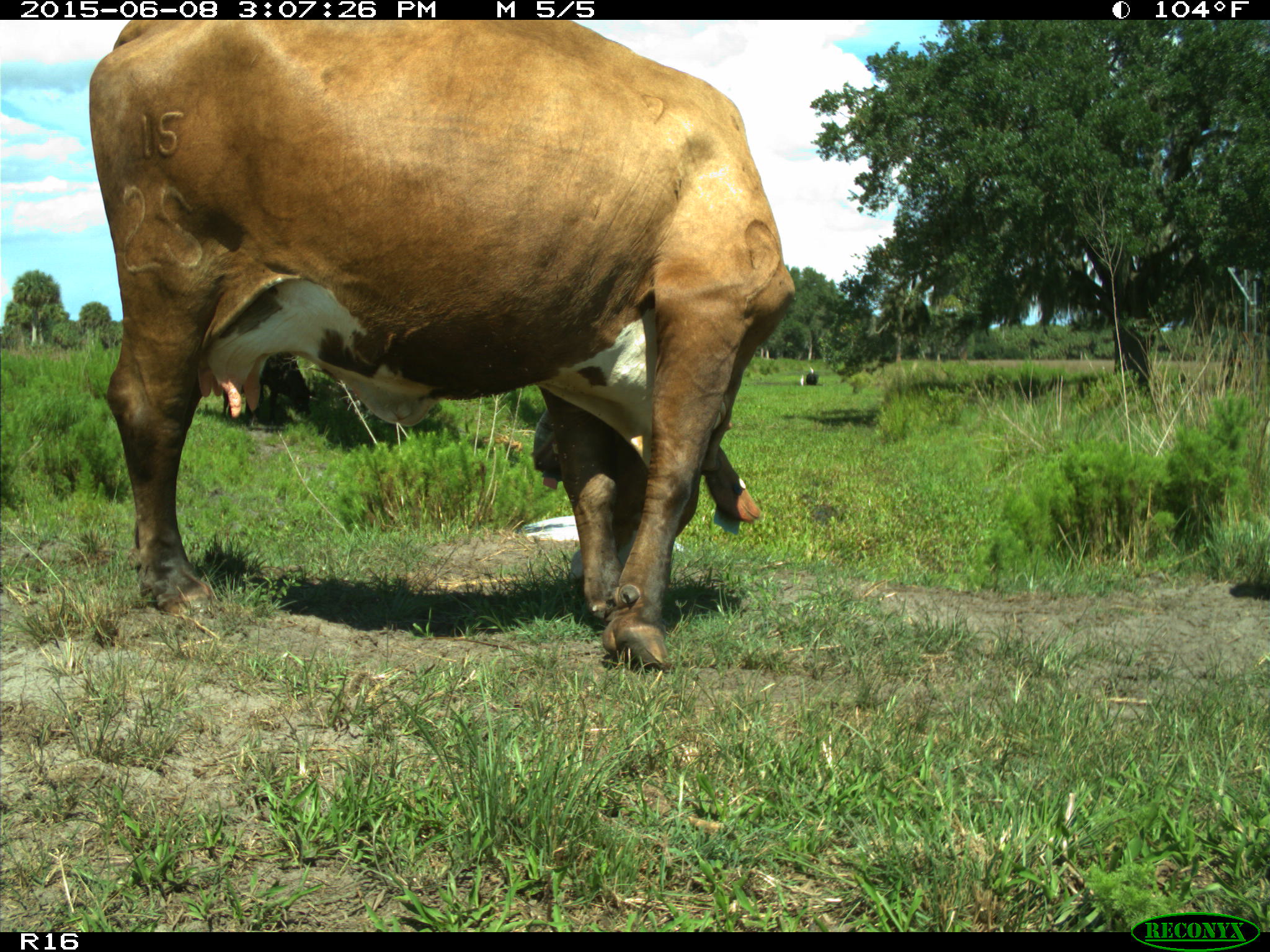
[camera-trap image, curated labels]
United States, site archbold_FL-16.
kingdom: Animalia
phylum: Chordata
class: Mammalia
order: Artiodactyla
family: Bovidae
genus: Bos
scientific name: Bos taurus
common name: domestic cow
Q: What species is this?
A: Bos taurus (domestic cow).